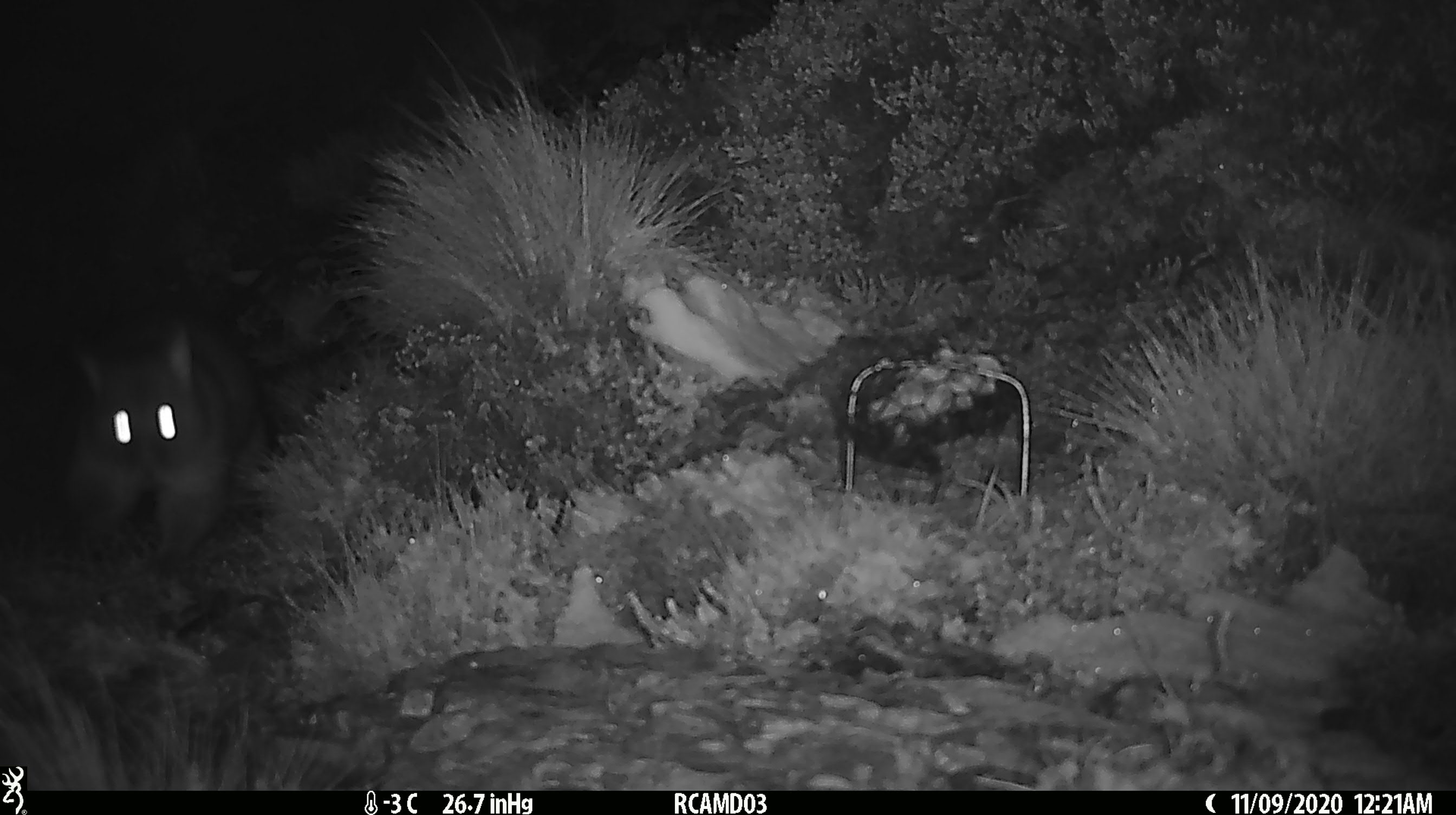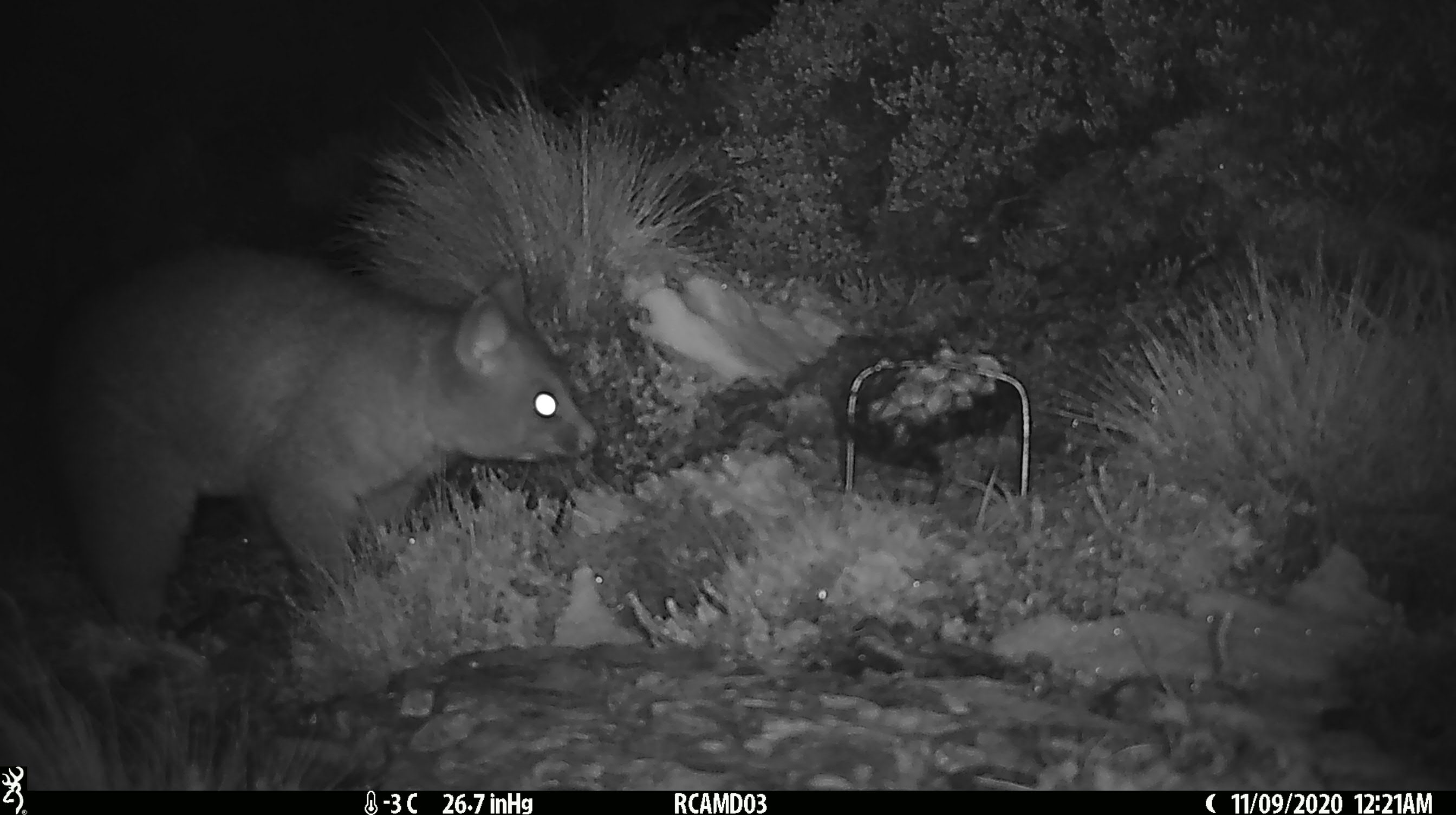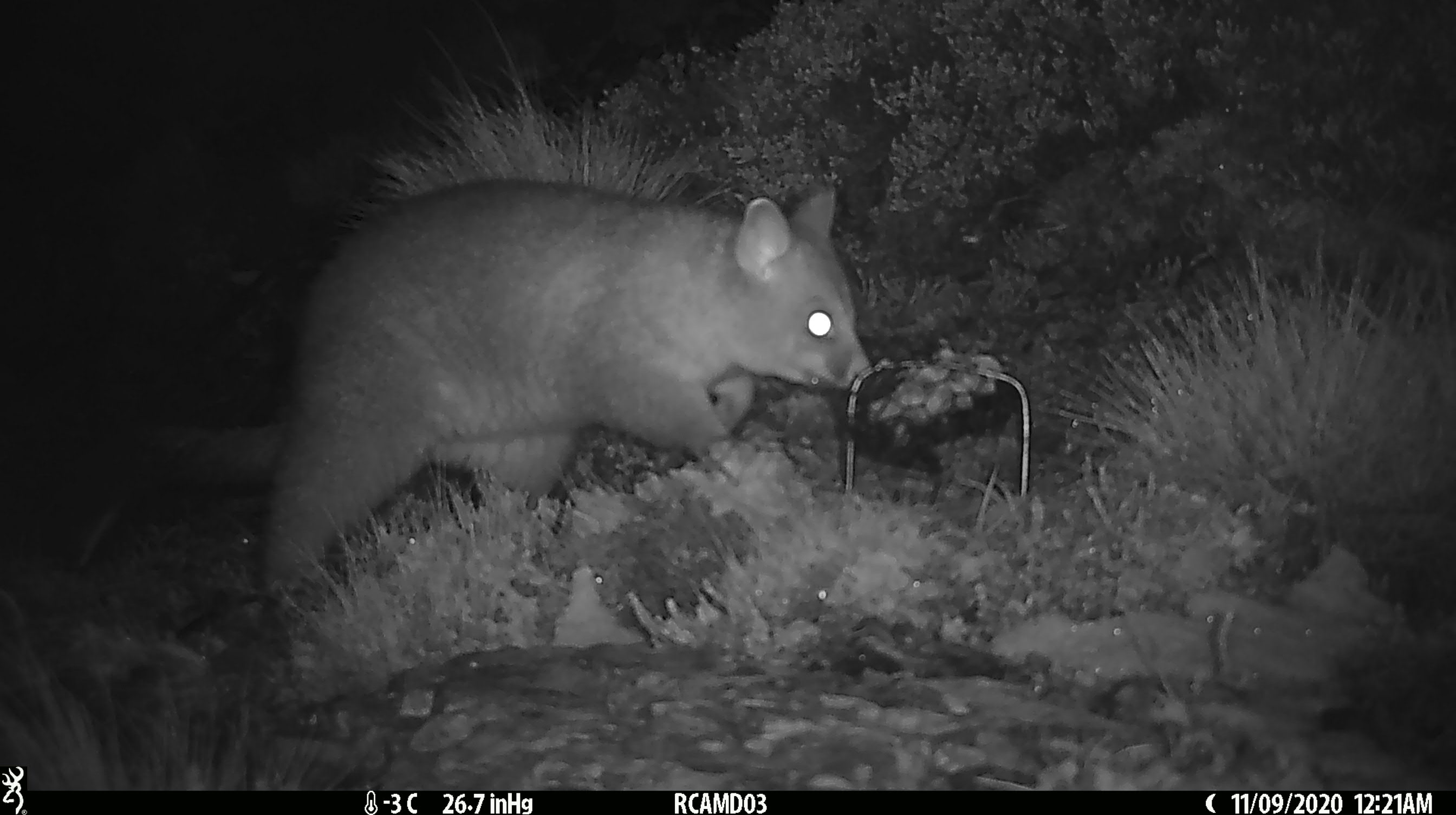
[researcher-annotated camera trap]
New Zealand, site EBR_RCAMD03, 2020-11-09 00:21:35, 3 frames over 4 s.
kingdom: Animalia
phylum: Chordata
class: Mammalia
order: Diprotodontia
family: Phalangeridae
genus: Trichosurus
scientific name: Trichosurus vulpecula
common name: common brushtail possum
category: possum